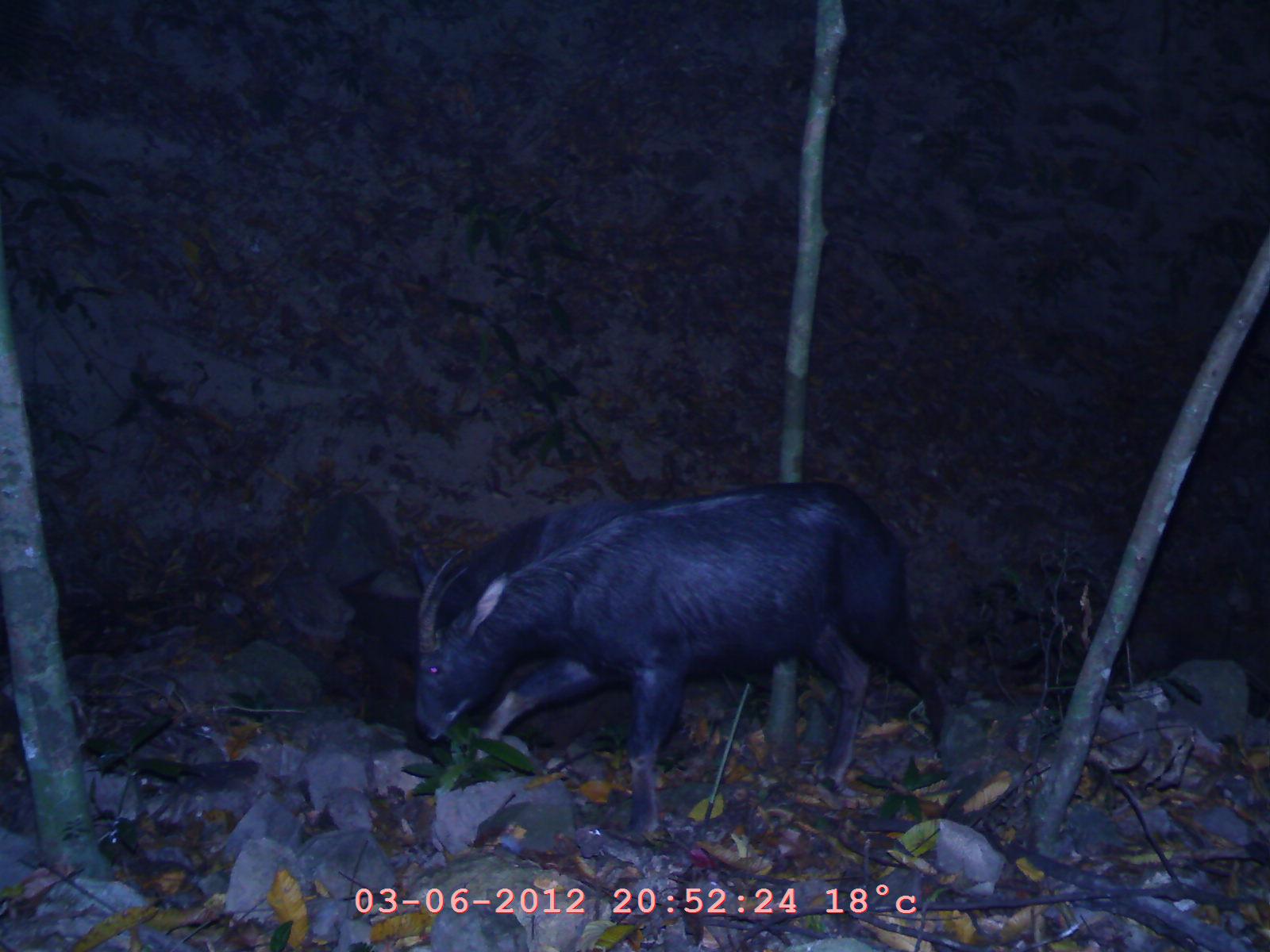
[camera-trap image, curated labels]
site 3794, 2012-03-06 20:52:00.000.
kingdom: Animalia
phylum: Chordata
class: Mammalia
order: Artiodactyla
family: Bovidae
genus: Capricornis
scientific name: Capricornis sumatraensis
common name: chinese serow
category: capricornis milneedwardsii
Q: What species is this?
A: Capricornis milneedwardsii (chinese serow) (Capricornis sumatraensis).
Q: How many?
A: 1.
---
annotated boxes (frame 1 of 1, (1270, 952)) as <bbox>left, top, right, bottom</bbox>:
capricornis milneedwardsii: <bbox>409, 476, 948, 836</bbox>; <bbox>402, 495, 715, 631</bbox>